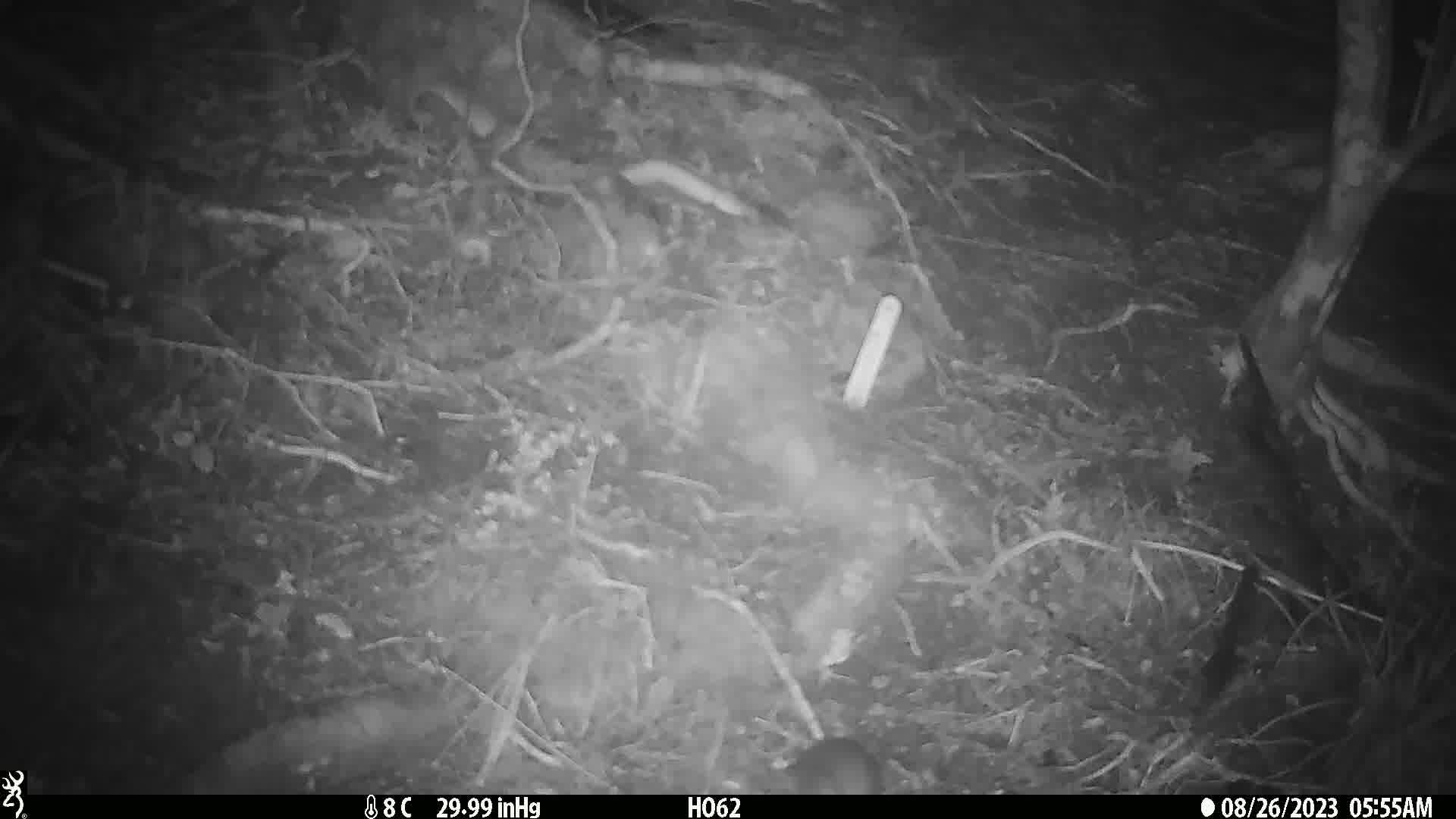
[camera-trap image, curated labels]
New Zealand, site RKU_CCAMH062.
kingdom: Animalia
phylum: Chordata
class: Mammalia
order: Rodentia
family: Muridae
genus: Rattus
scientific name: Rattus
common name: rat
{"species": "rat (Rattus)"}